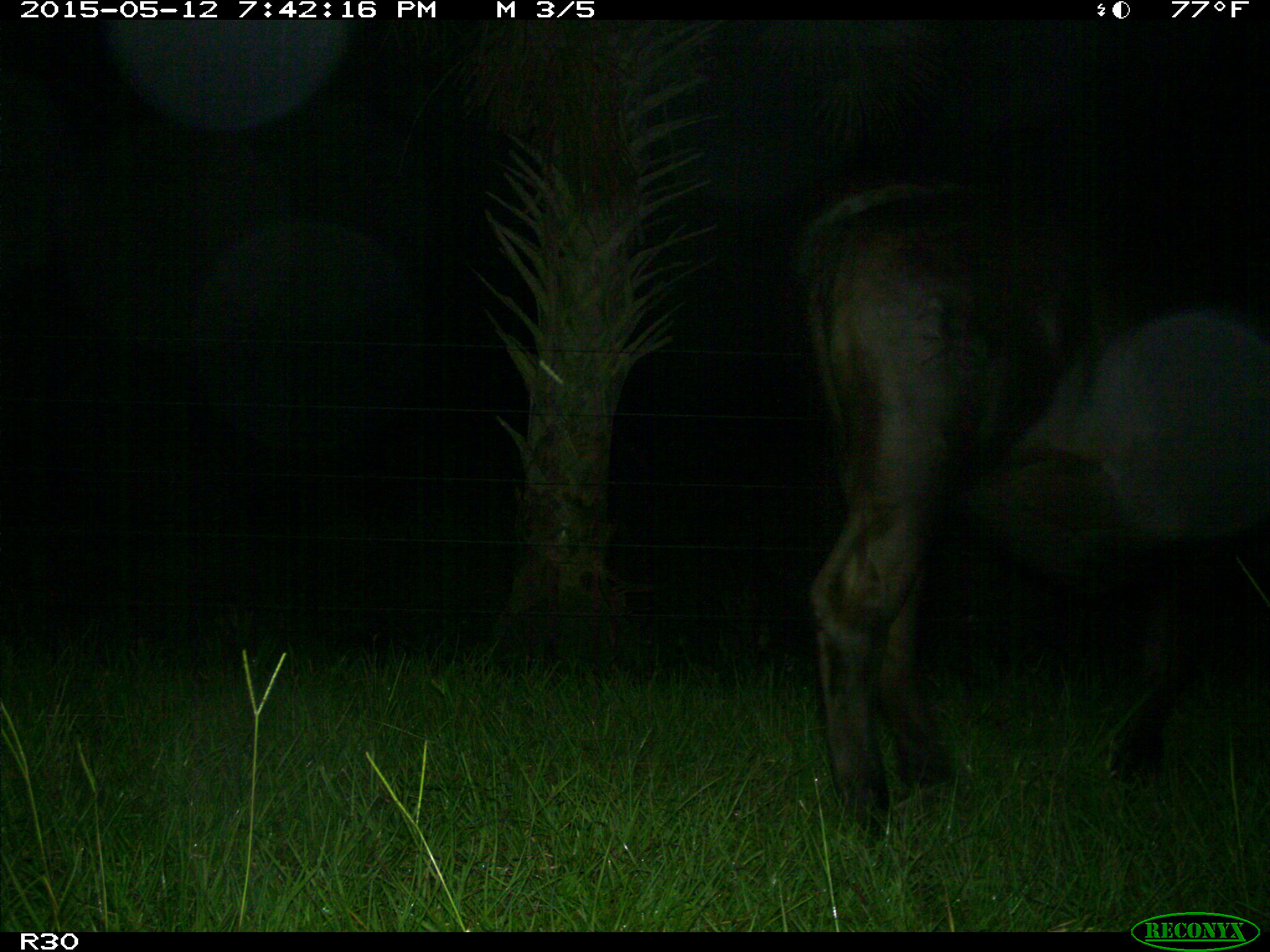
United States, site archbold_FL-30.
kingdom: Animalia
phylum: Chordata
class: Mammalia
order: Artiodactyla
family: Bovidae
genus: Bos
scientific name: Bos taurus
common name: domestic cow